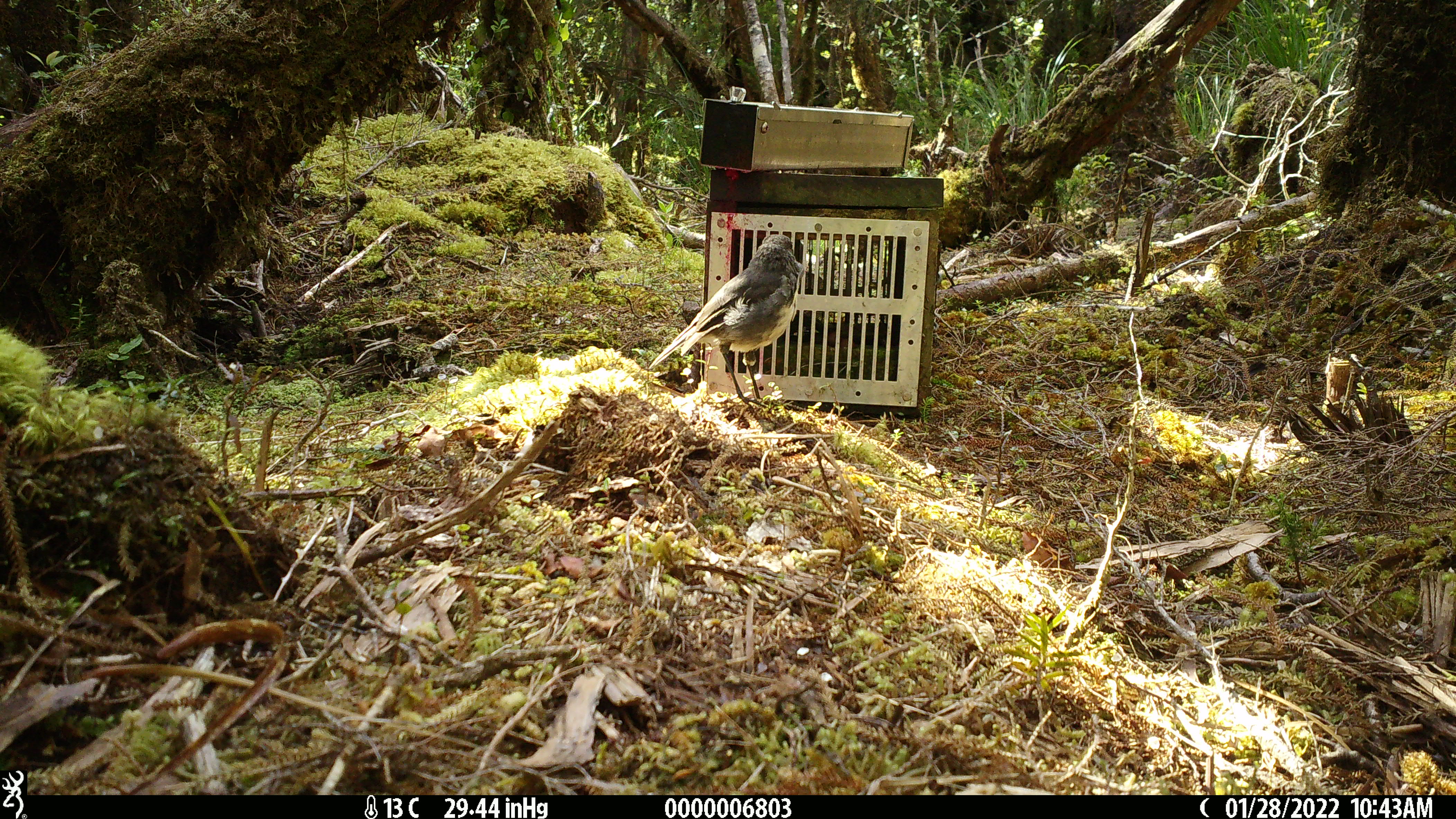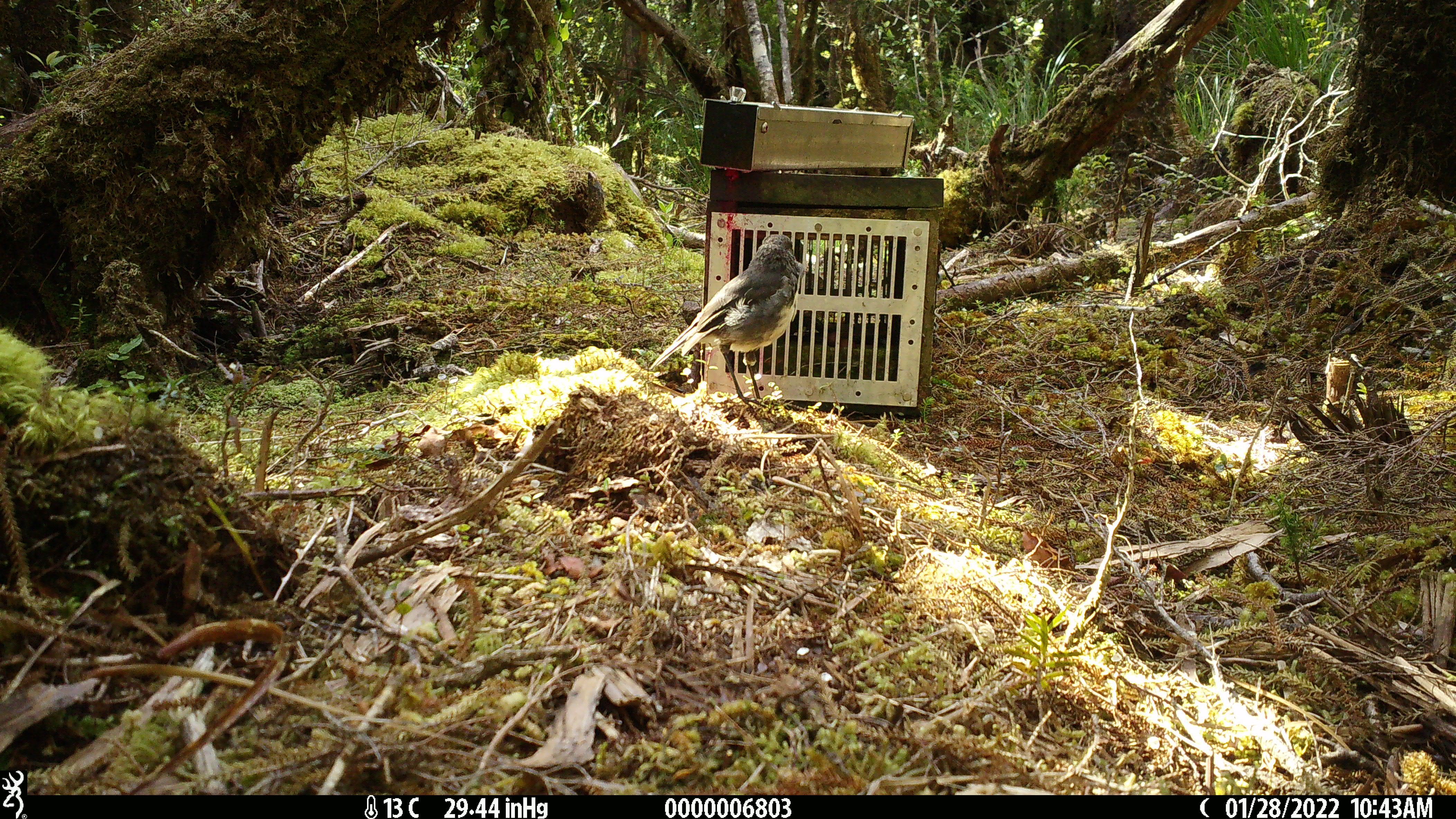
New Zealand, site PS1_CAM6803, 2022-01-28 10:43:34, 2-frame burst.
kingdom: Animalia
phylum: Chordata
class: Aves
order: Passeriformes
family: Petroicidae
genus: Petroica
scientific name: Petroica australis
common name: new zealand robin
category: robin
Robin (new zealand robin) (Petroica australis).